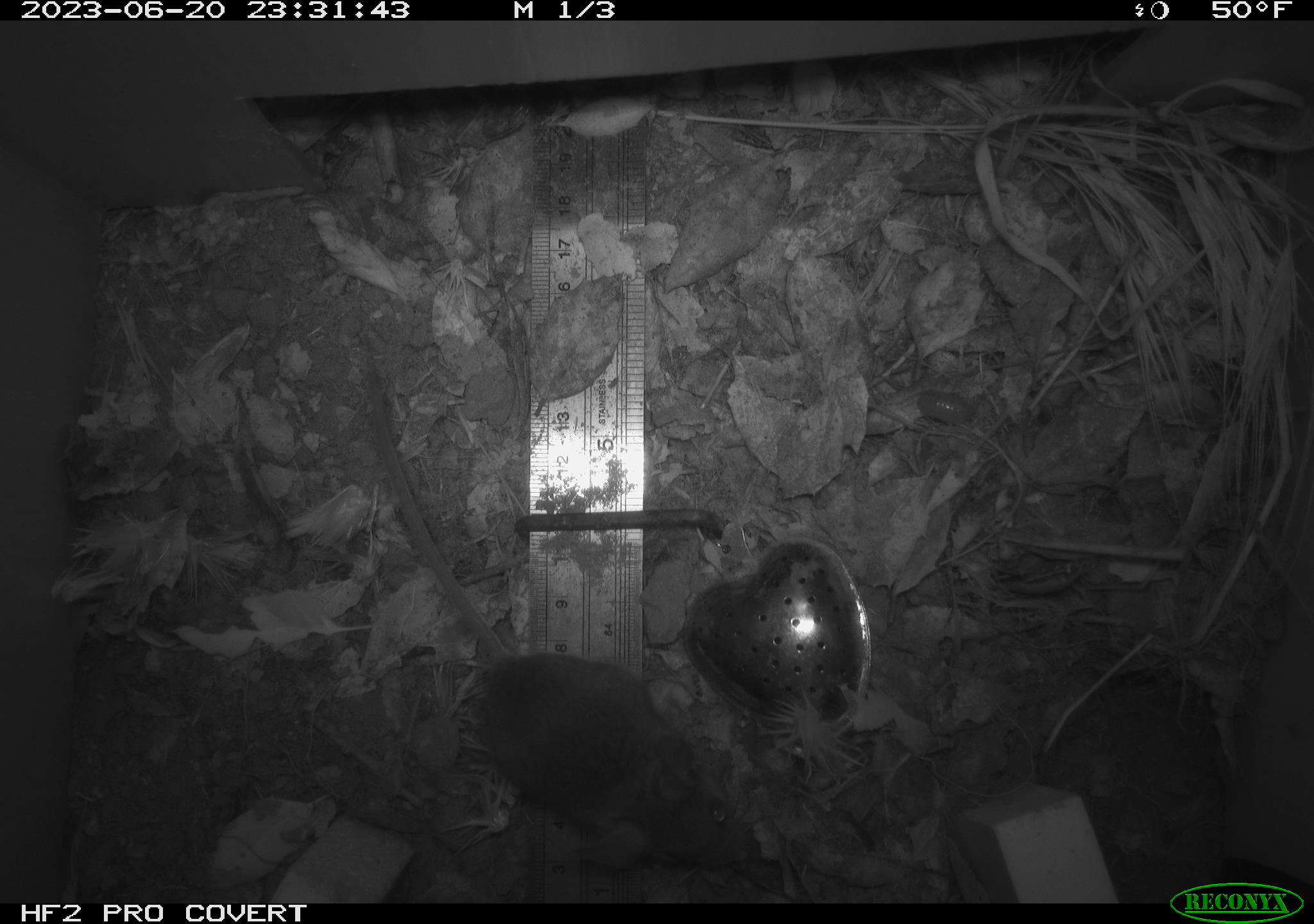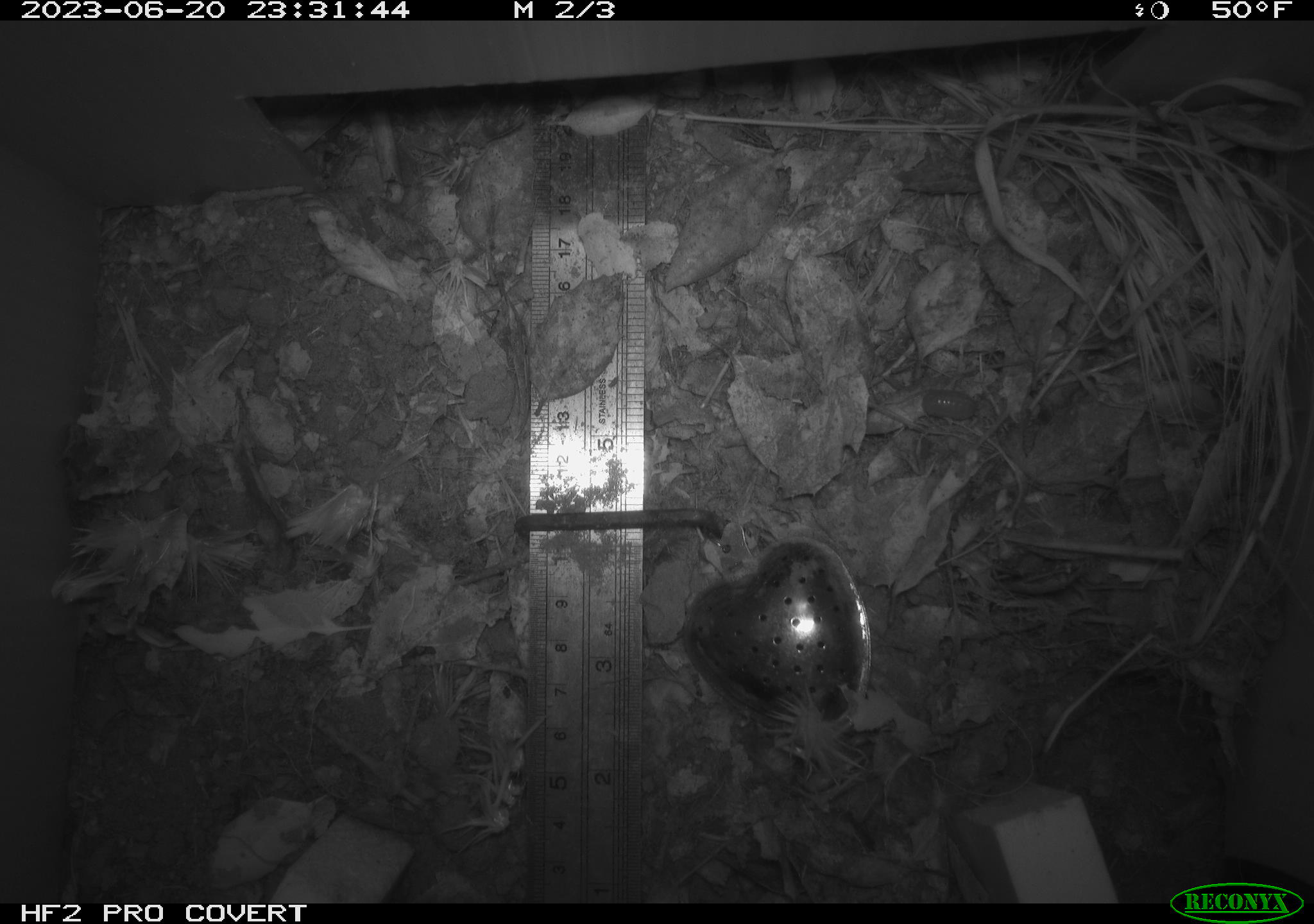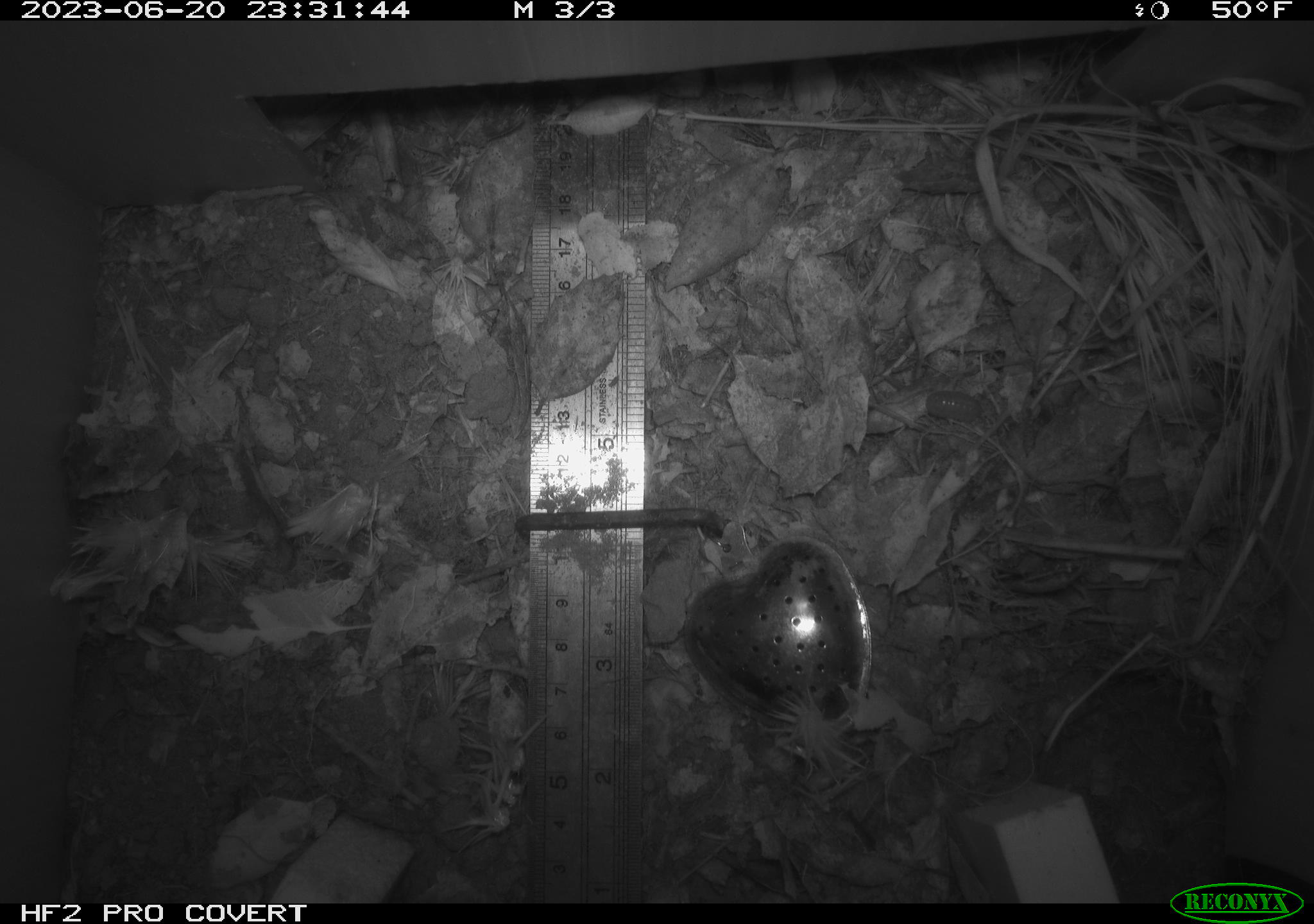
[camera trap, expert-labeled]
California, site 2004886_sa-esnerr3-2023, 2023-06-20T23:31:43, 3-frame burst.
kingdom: Animalia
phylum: Chordata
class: Mammalia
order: Rodentia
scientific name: Rodentia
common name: mouse species